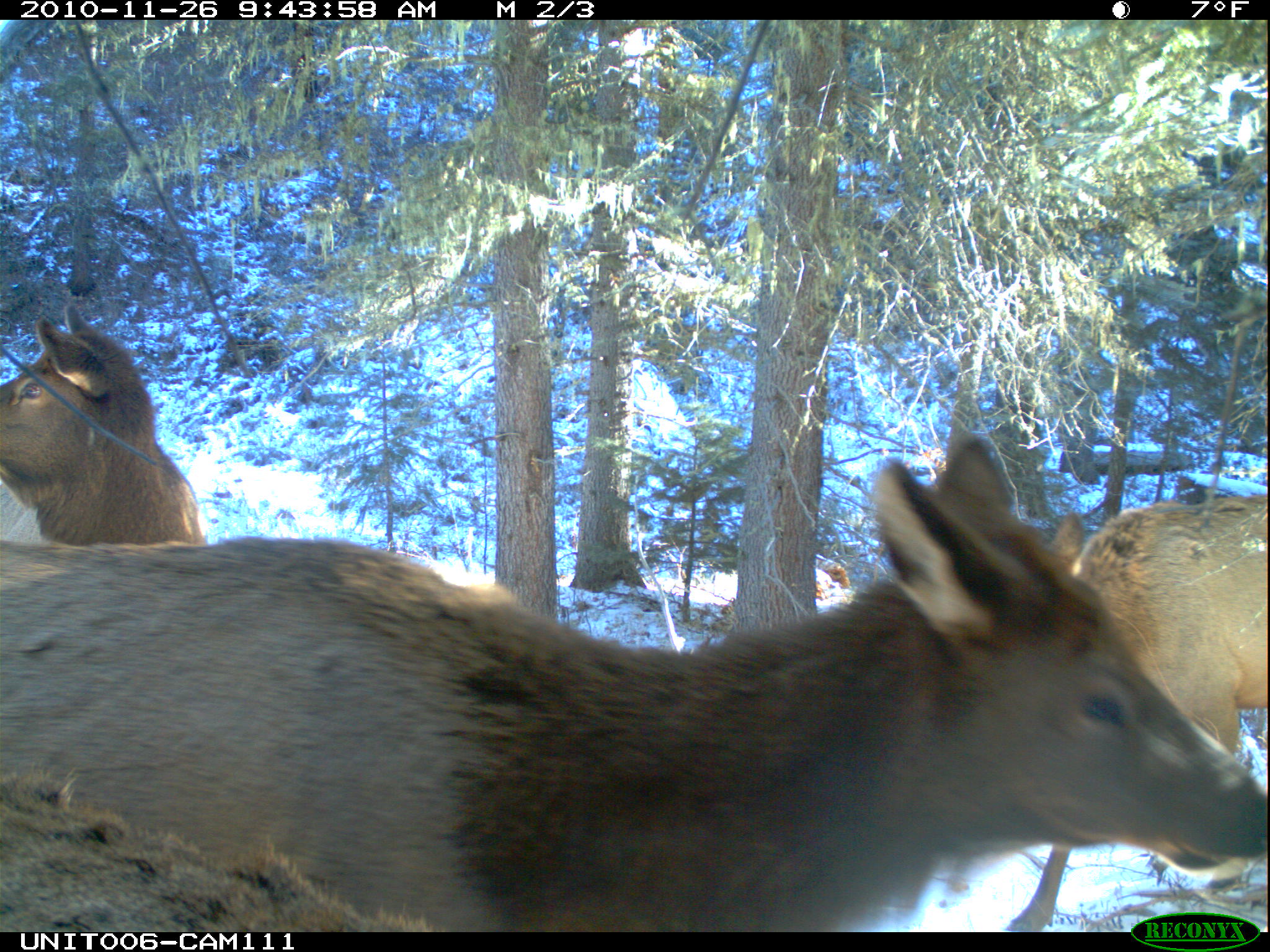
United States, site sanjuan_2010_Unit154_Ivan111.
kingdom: Animalia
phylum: Chordata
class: Mammalia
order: Artiodactyla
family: Cervidae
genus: Cervus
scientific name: Cervus elaphus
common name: red deer